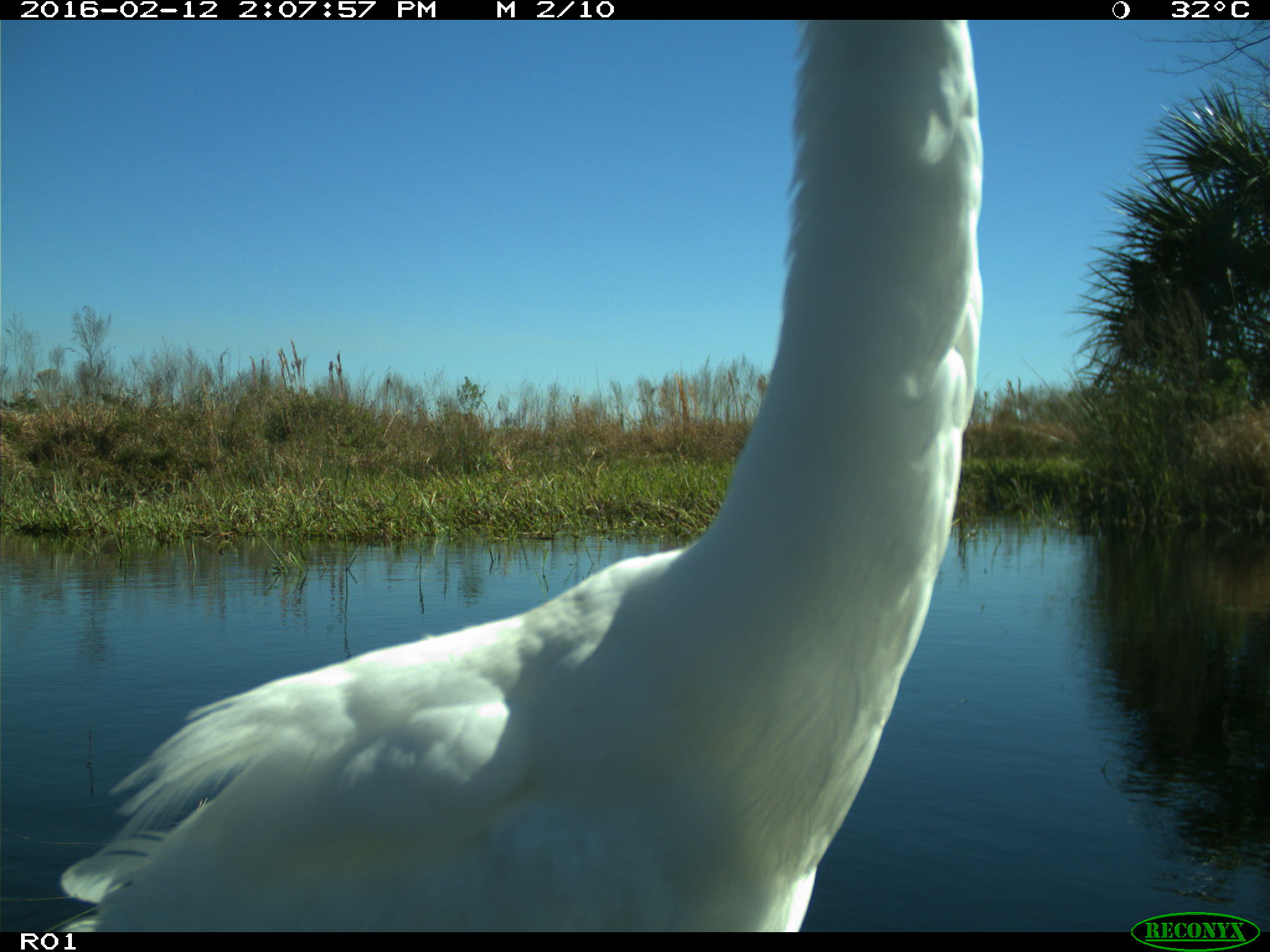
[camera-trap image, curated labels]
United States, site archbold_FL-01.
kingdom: Animalia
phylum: Chordata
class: Aves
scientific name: Aves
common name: birds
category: unidentified bird